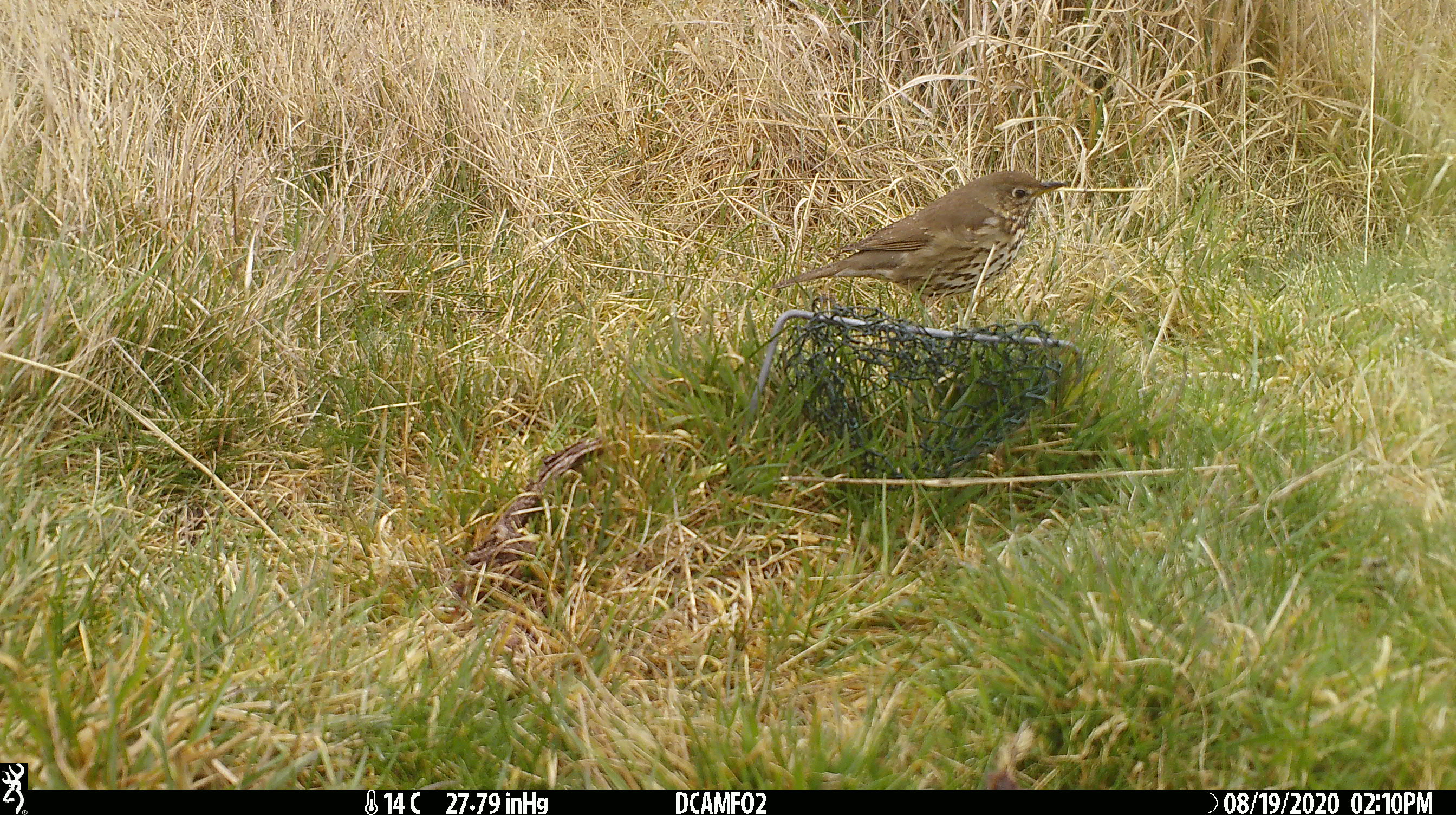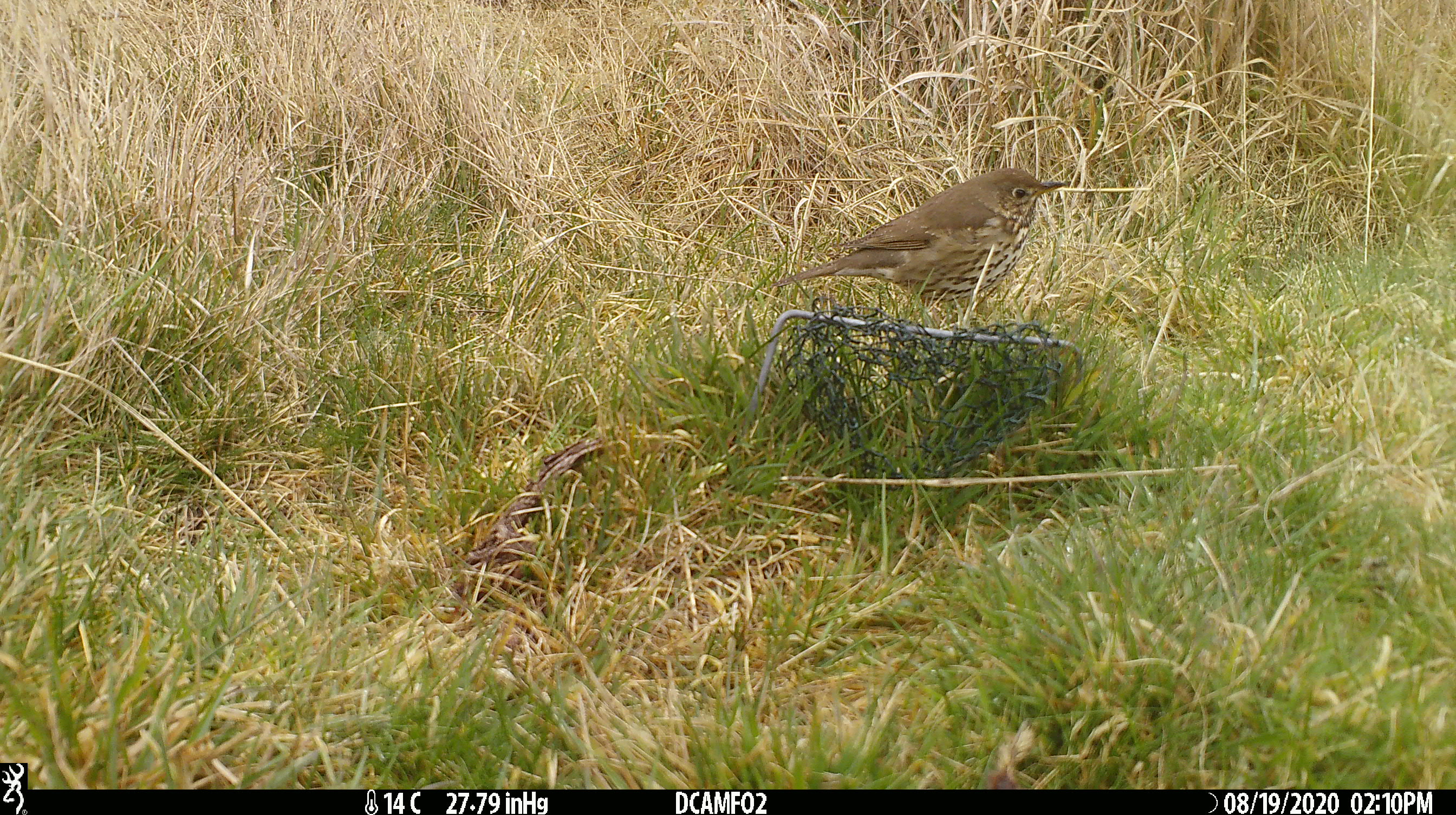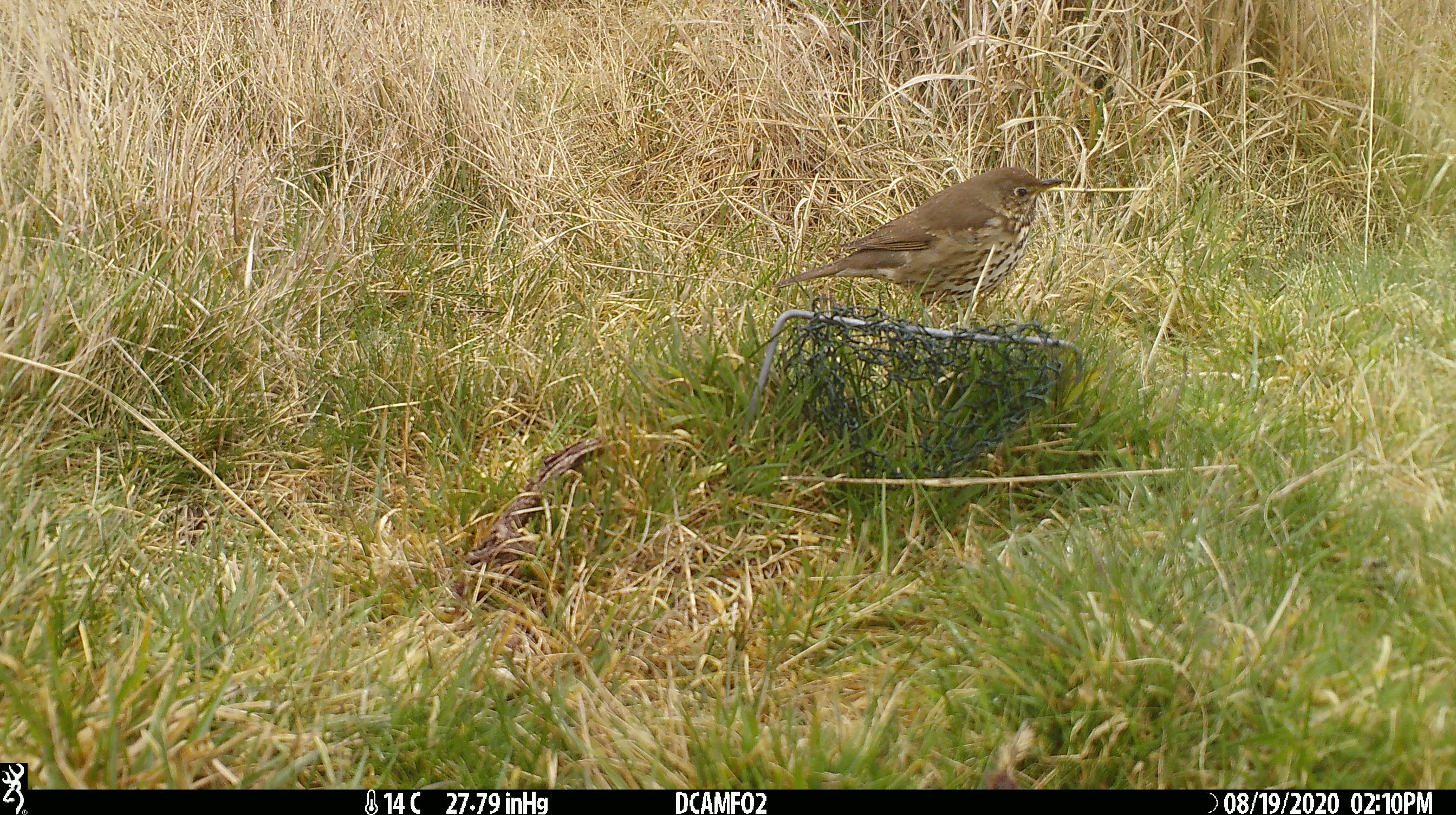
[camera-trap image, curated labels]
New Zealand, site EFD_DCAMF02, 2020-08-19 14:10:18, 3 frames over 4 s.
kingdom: Animalia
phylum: Chordata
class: Aves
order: Passeriformes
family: Turdidae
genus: Turdus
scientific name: Turdus philomelos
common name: song thrush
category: thrush